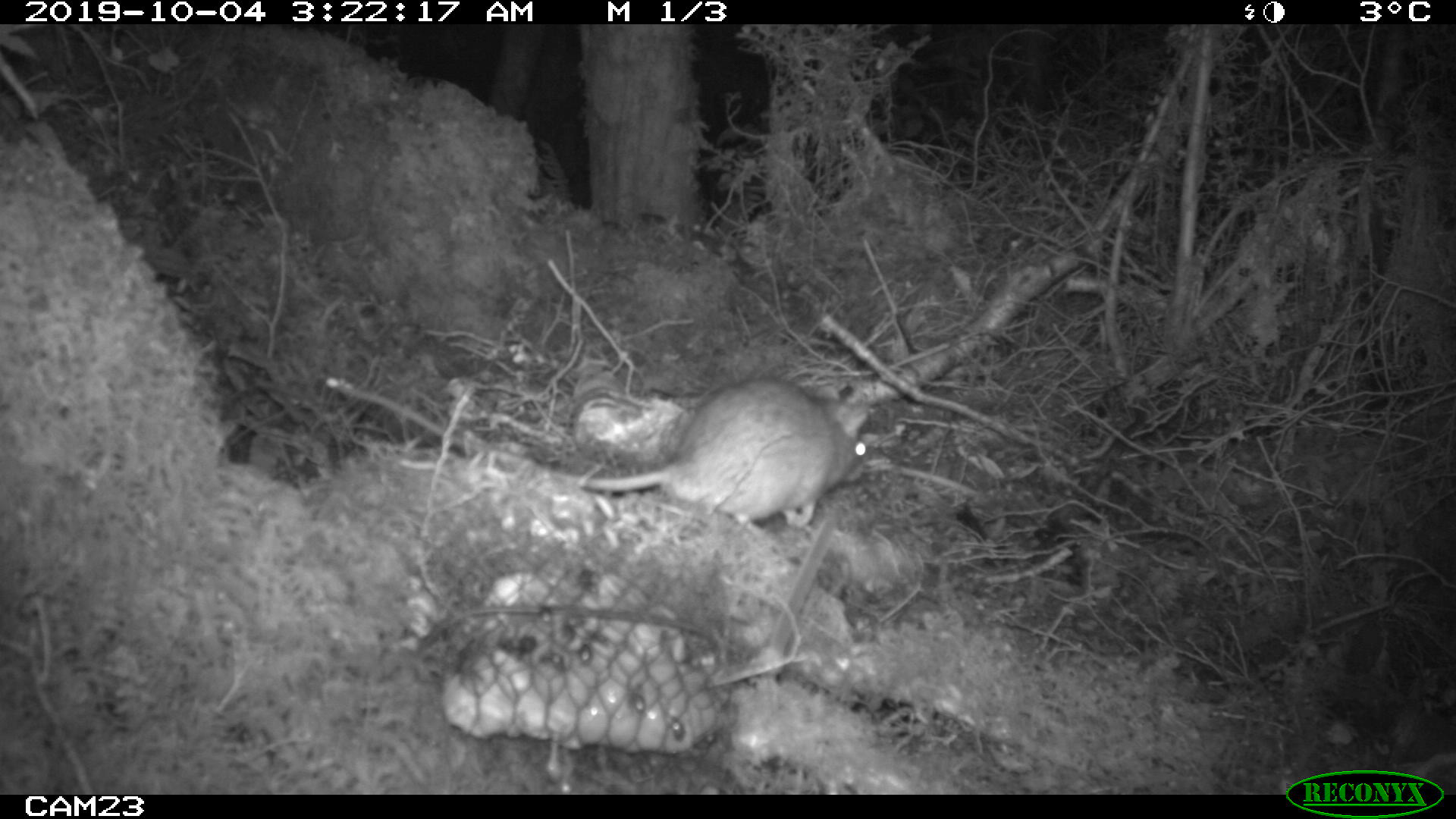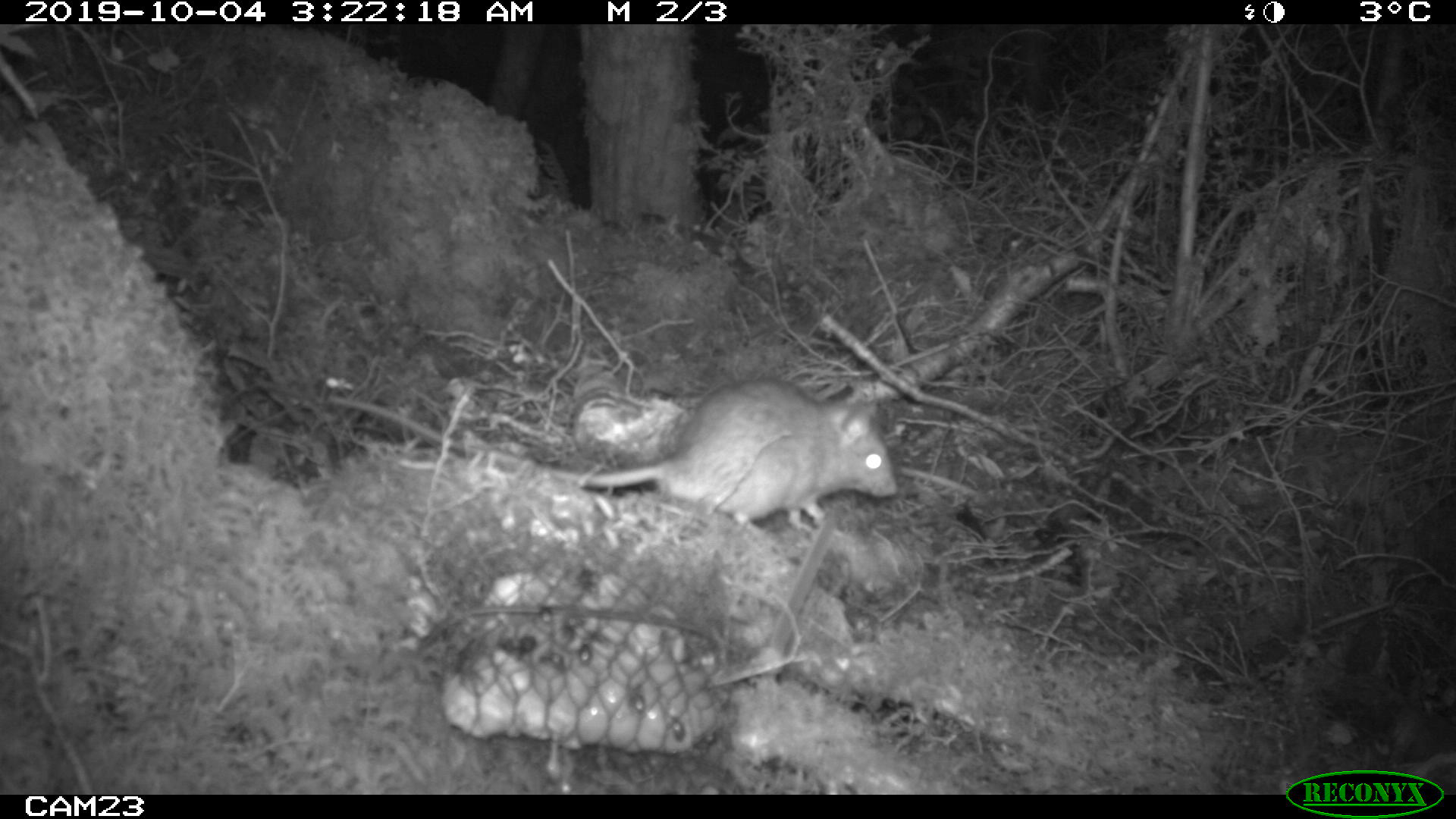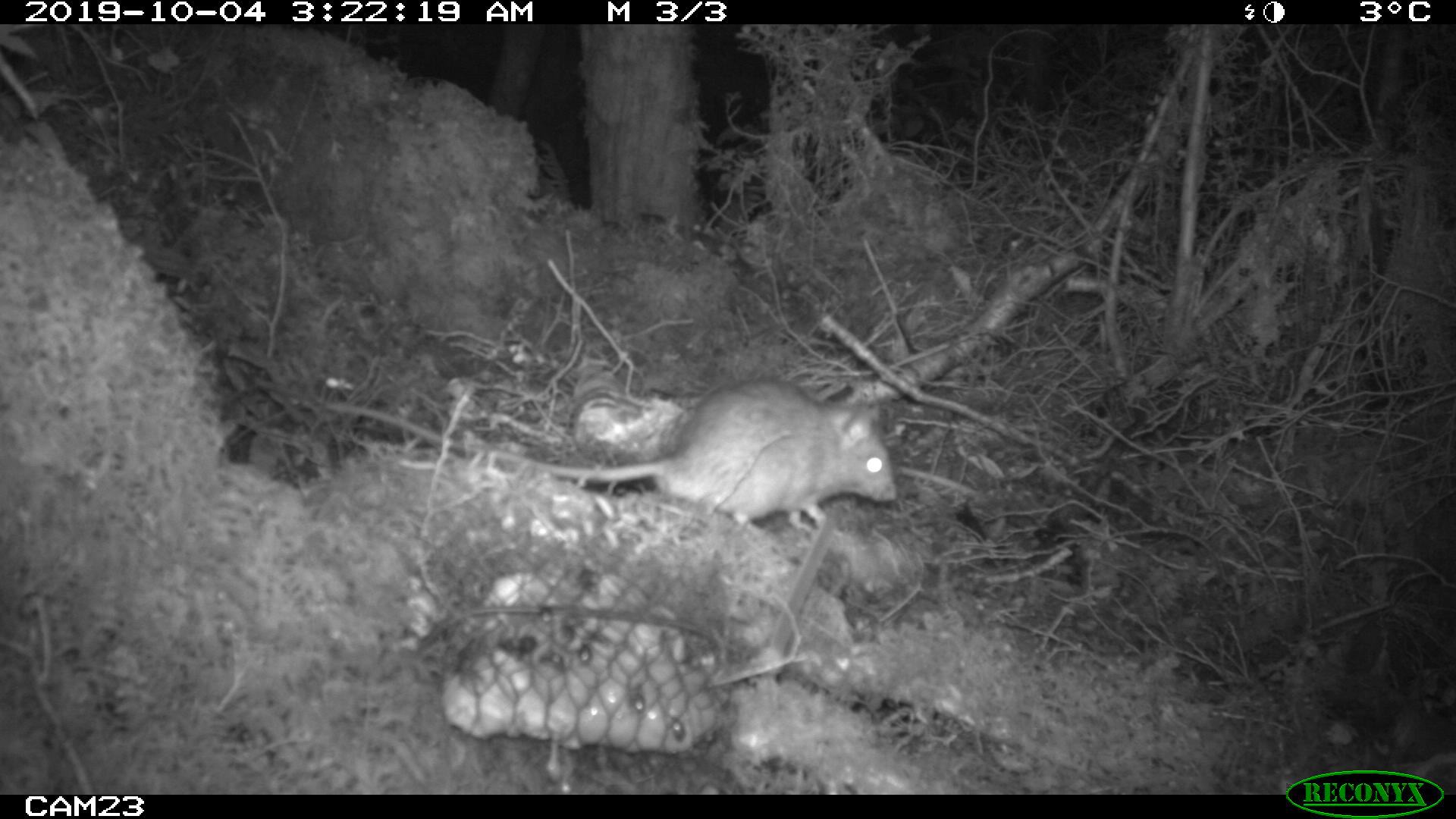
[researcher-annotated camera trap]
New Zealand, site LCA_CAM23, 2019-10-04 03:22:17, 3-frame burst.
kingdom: Animalia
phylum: Chordata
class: Mammalia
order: Rodentia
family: Muridae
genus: Rattus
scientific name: Rattus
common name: rat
Rat (Rattus).